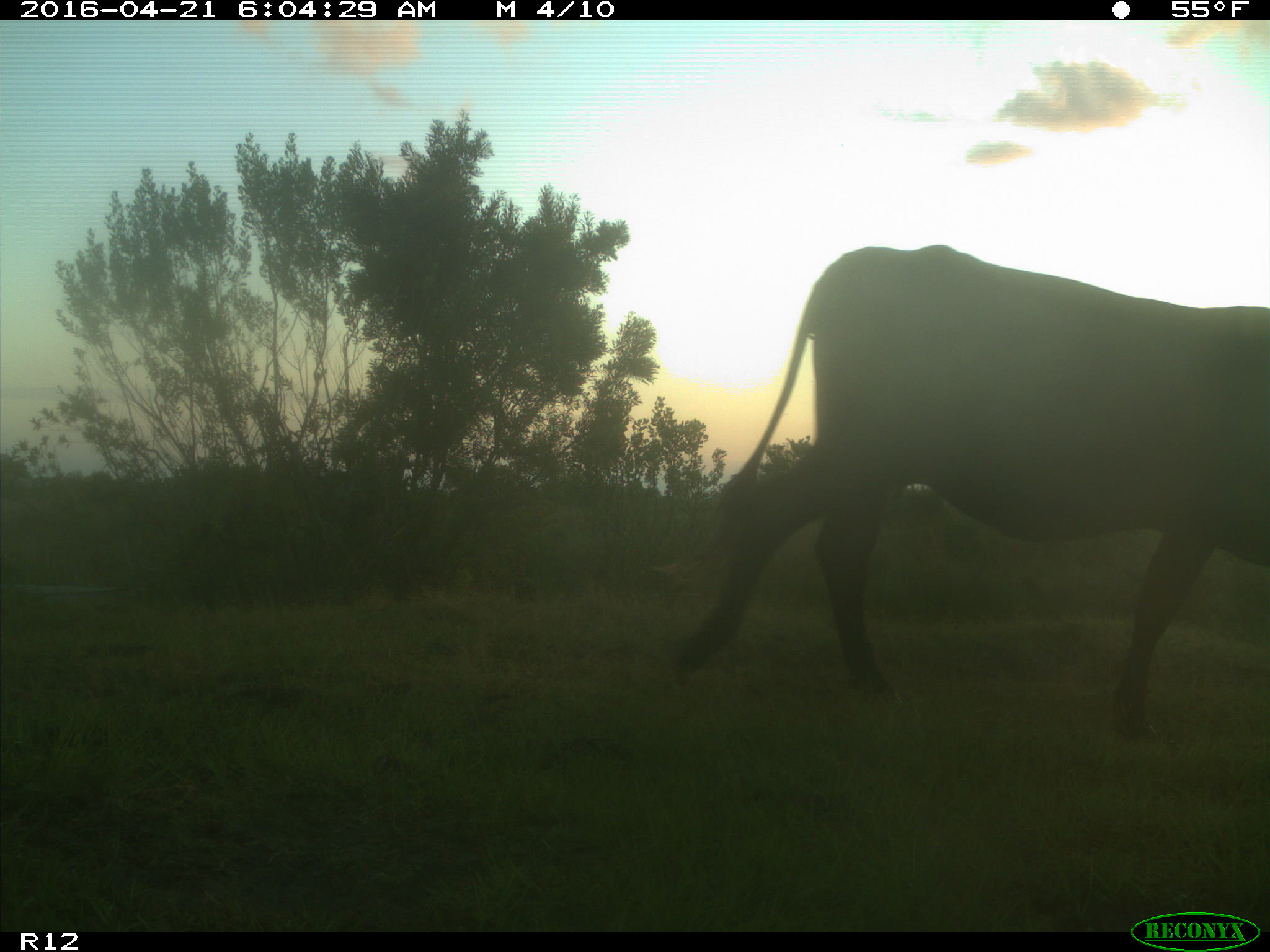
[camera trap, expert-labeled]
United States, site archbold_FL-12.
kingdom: Animalia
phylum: Chordata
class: Mammalia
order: Artiodactyla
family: Bovidae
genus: Bos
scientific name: Bos taurus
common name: domestic cow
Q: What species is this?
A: Bos taurus (domestic cow).